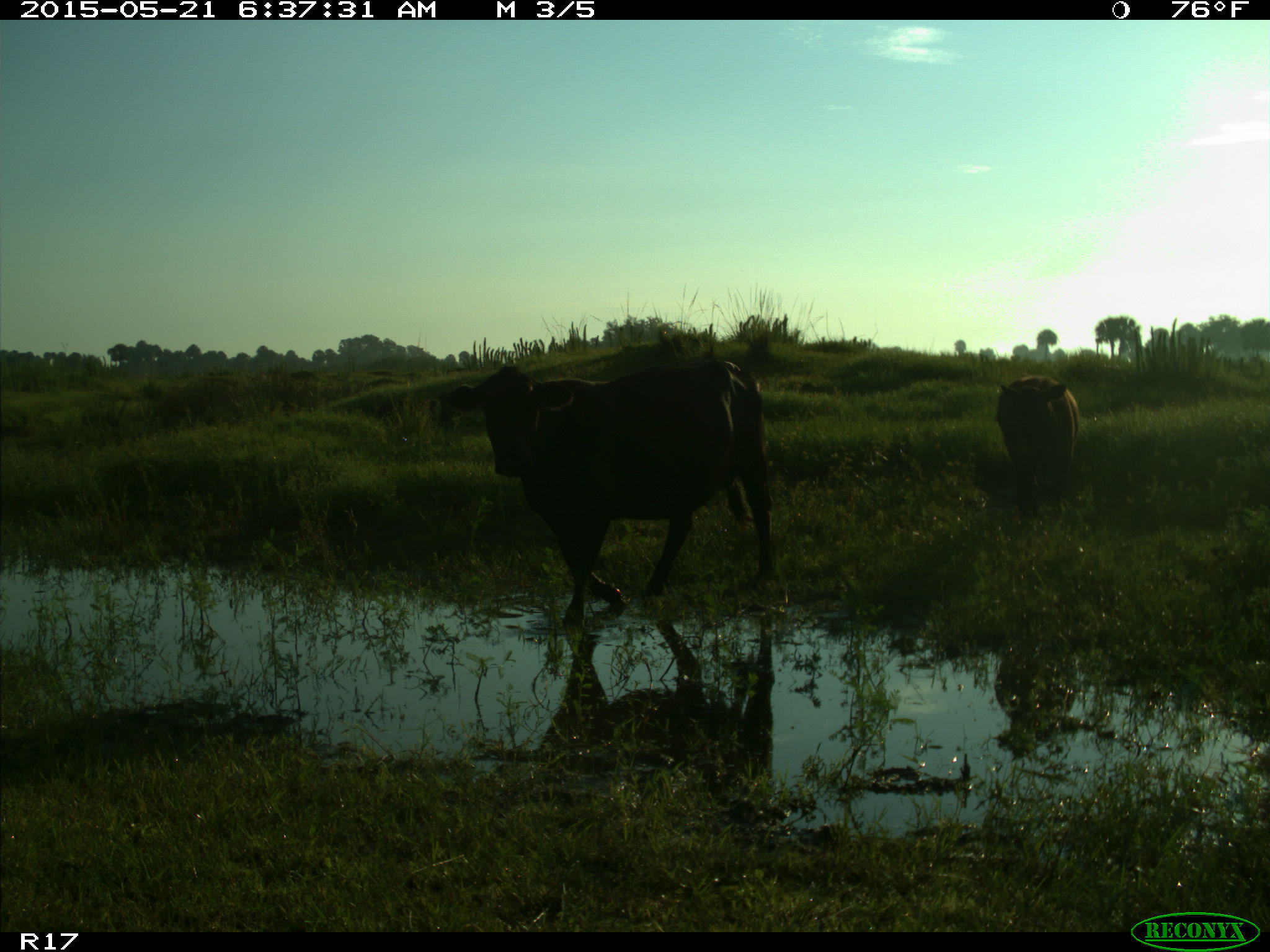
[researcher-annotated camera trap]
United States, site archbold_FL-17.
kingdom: Animalia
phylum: Chordata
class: Mammalia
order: Artiodactyla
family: Bovidae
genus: Bos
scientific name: Bos taurus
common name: domestic cow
Bos taurus (domestic cow).